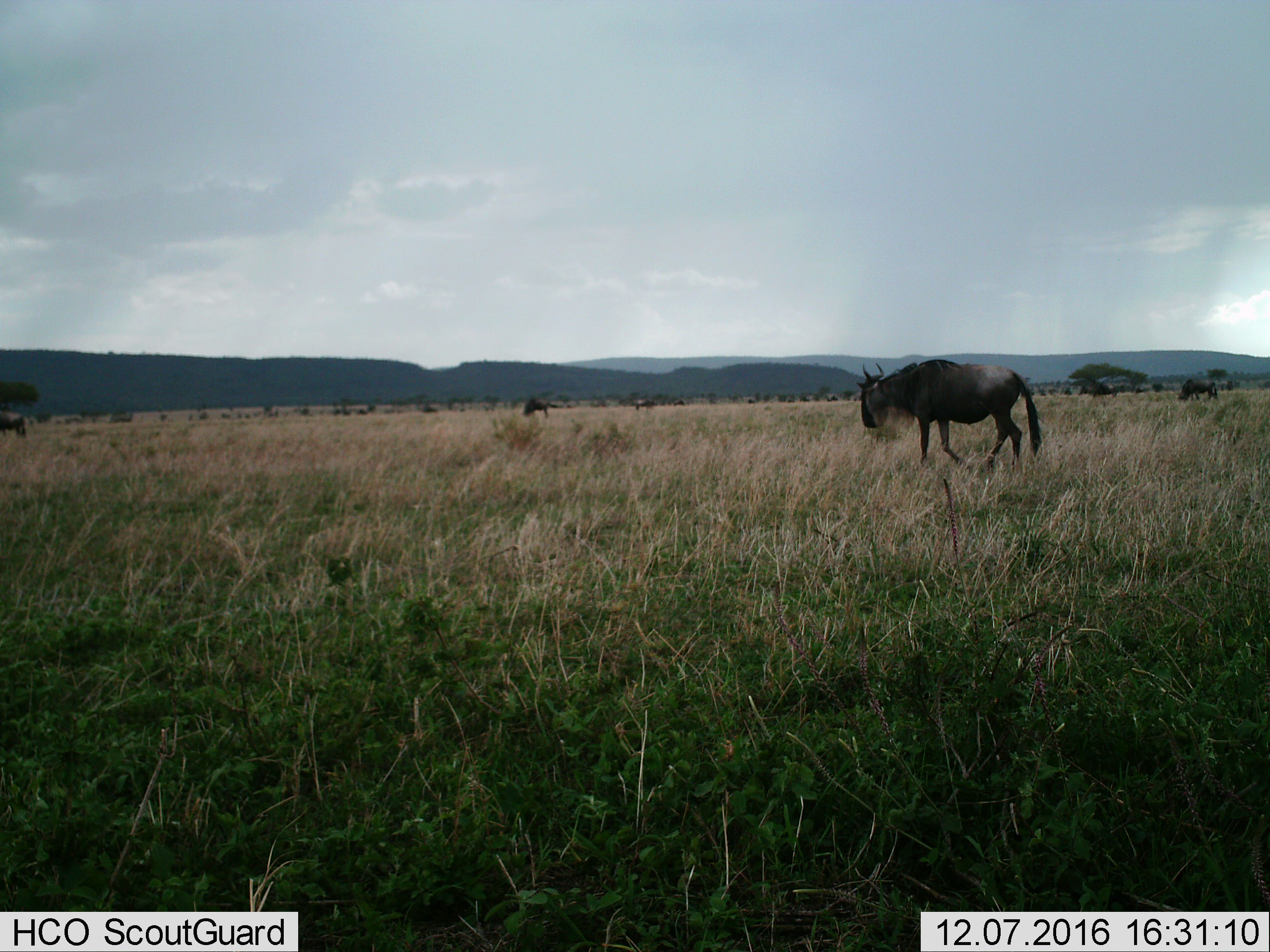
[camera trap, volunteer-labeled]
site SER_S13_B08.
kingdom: Animalia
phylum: Chordata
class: Mammalia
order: Artiodactyla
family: Bovidae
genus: Connochaetes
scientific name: Connochaetes taurinus taurinus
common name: blue wildebeest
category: wildebeestblue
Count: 9.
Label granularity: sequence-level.